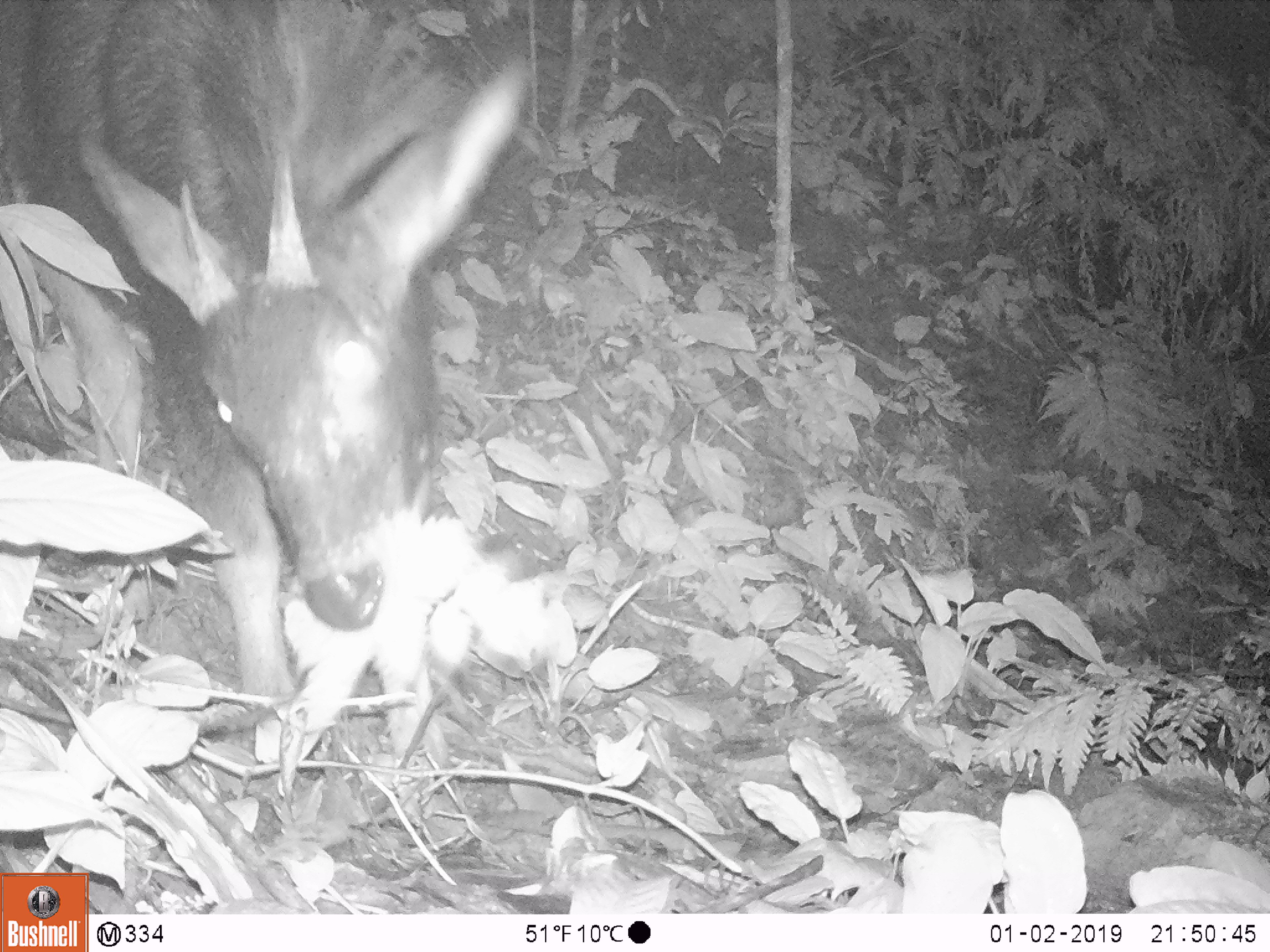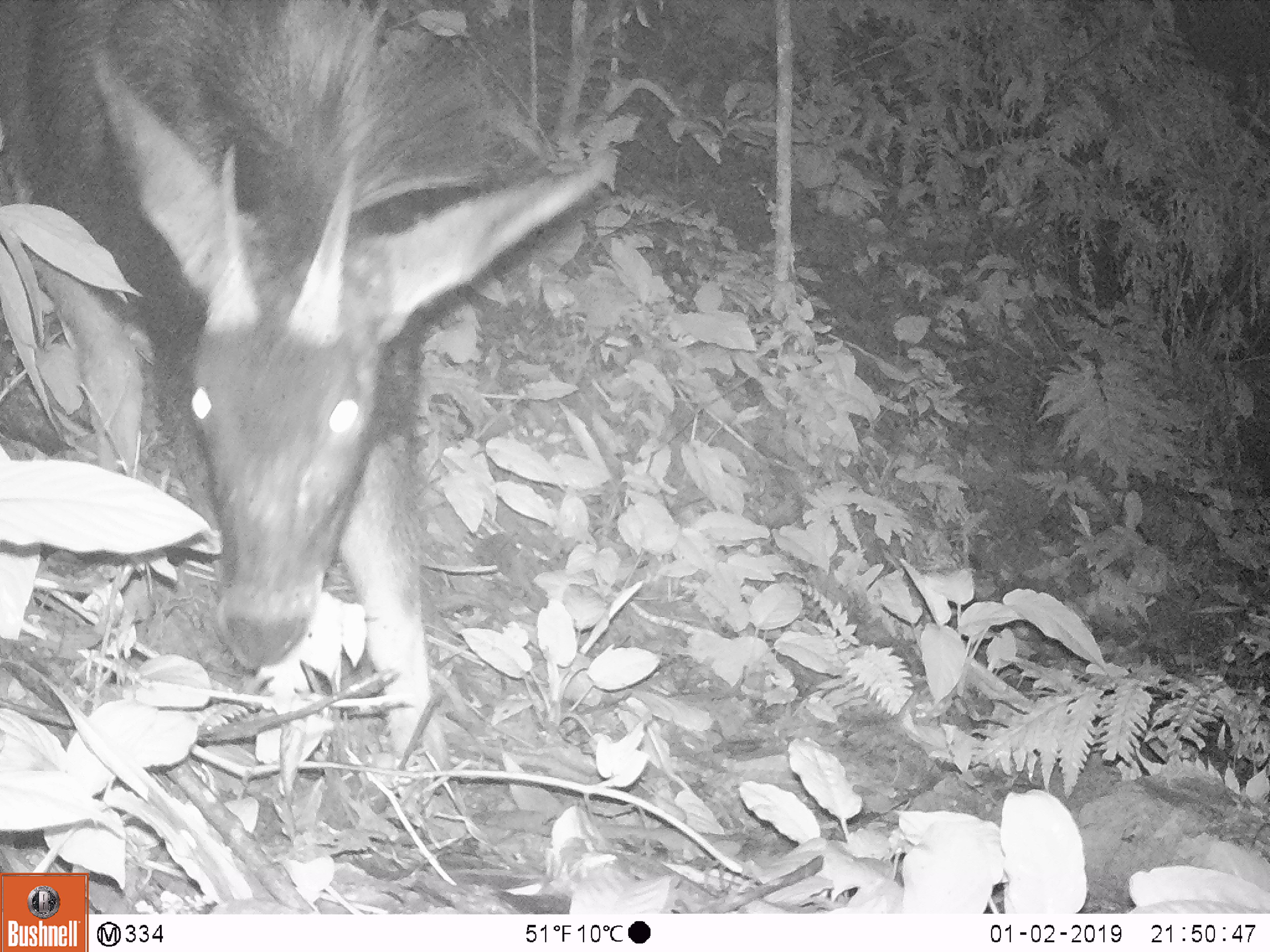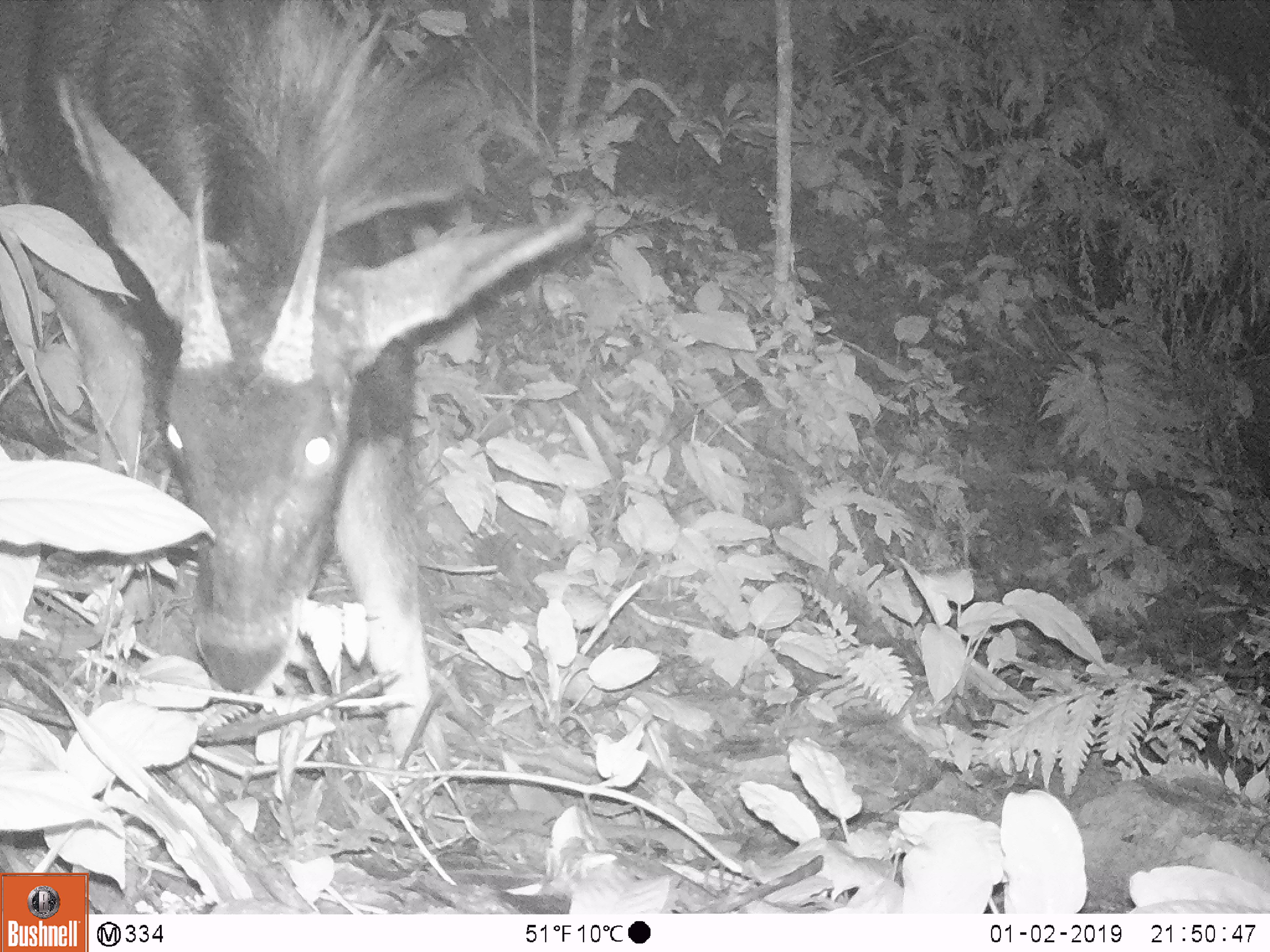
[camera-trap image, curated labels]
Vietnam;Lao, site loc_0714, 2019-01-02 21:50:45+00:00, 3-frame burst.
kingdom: Animalia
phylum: Chordata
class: Mammalia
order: Artiodactyla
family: Bovidae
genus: Capricornis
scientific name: Capricornis sumatraensis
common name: chinese serow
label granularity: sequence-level